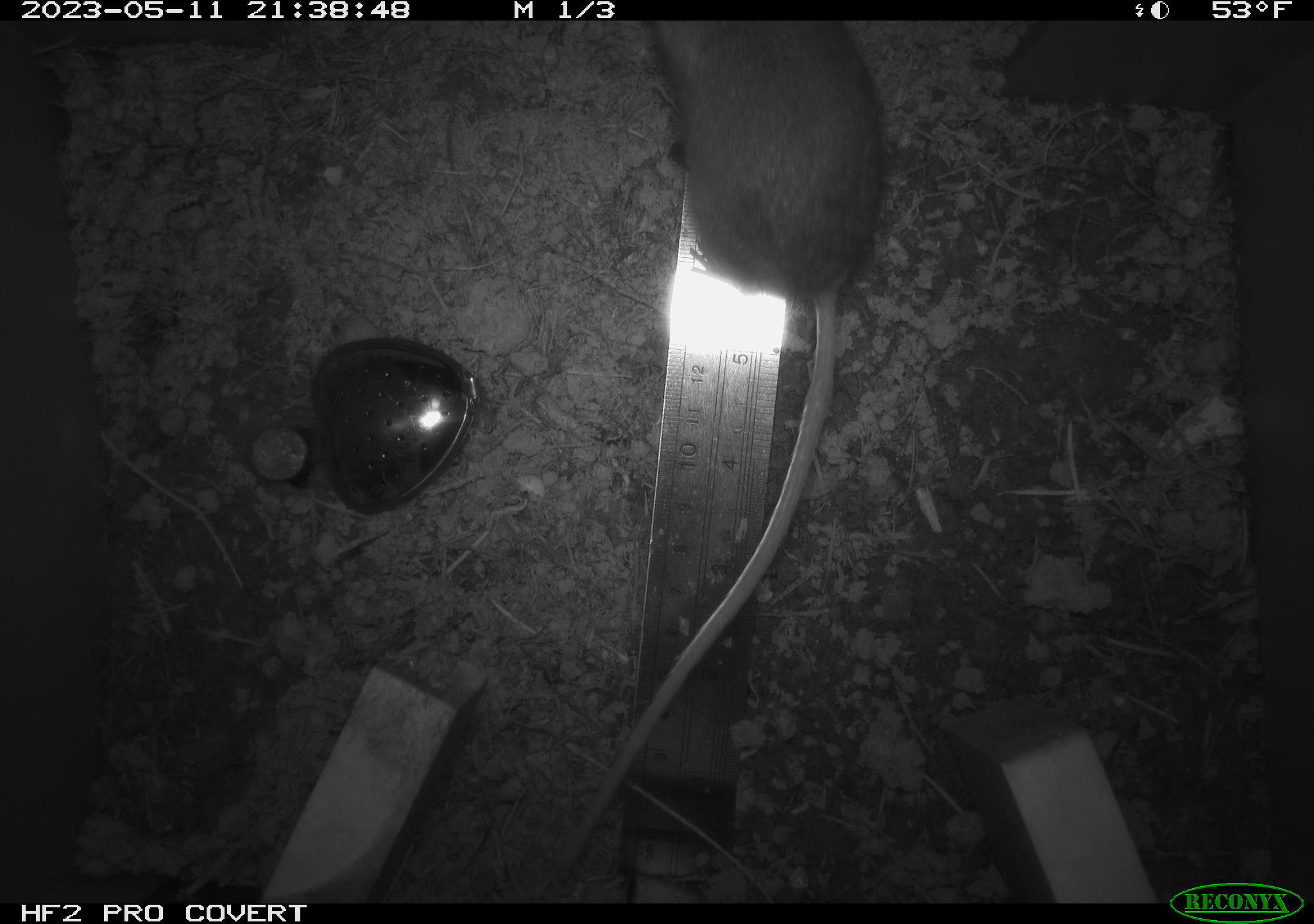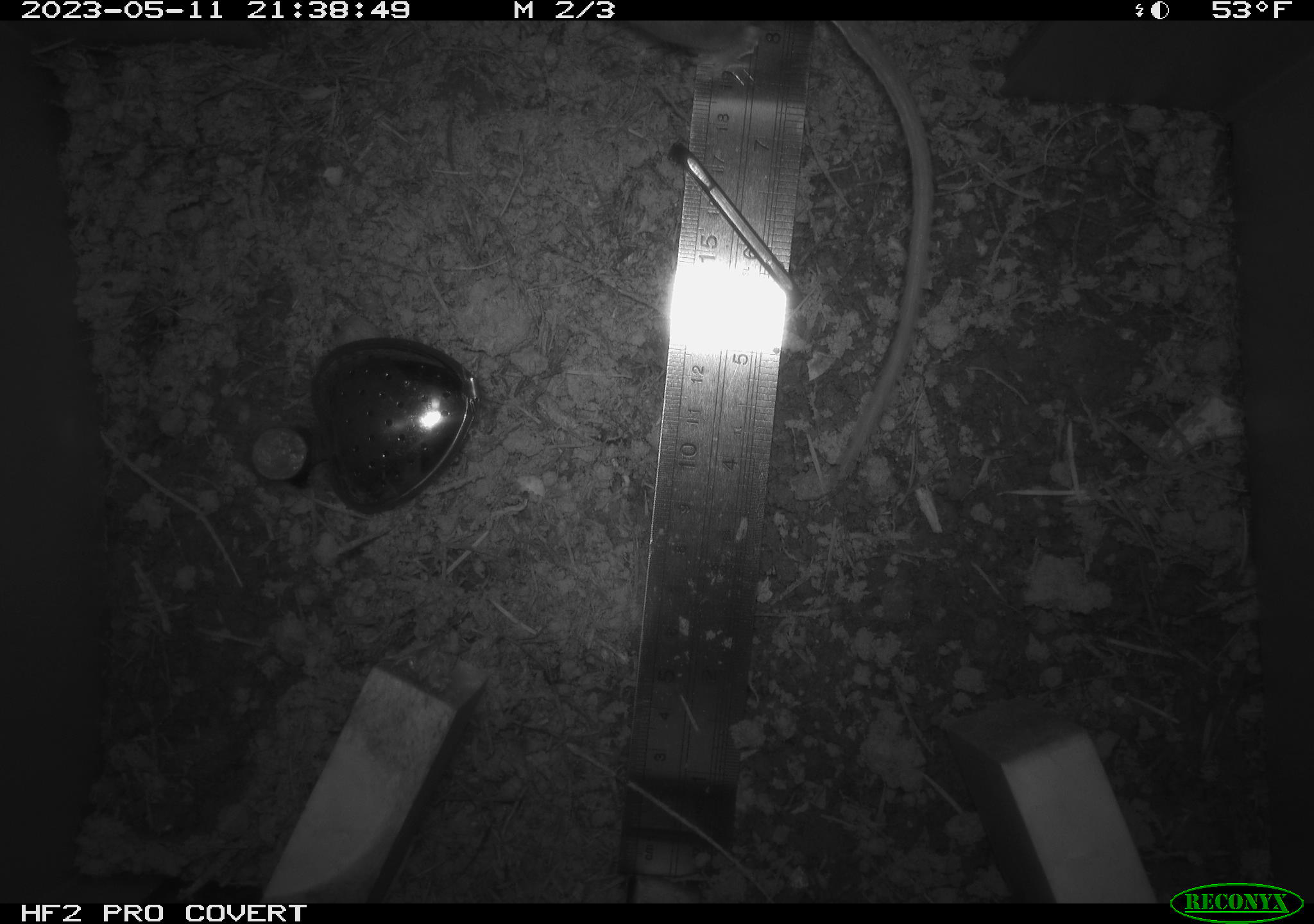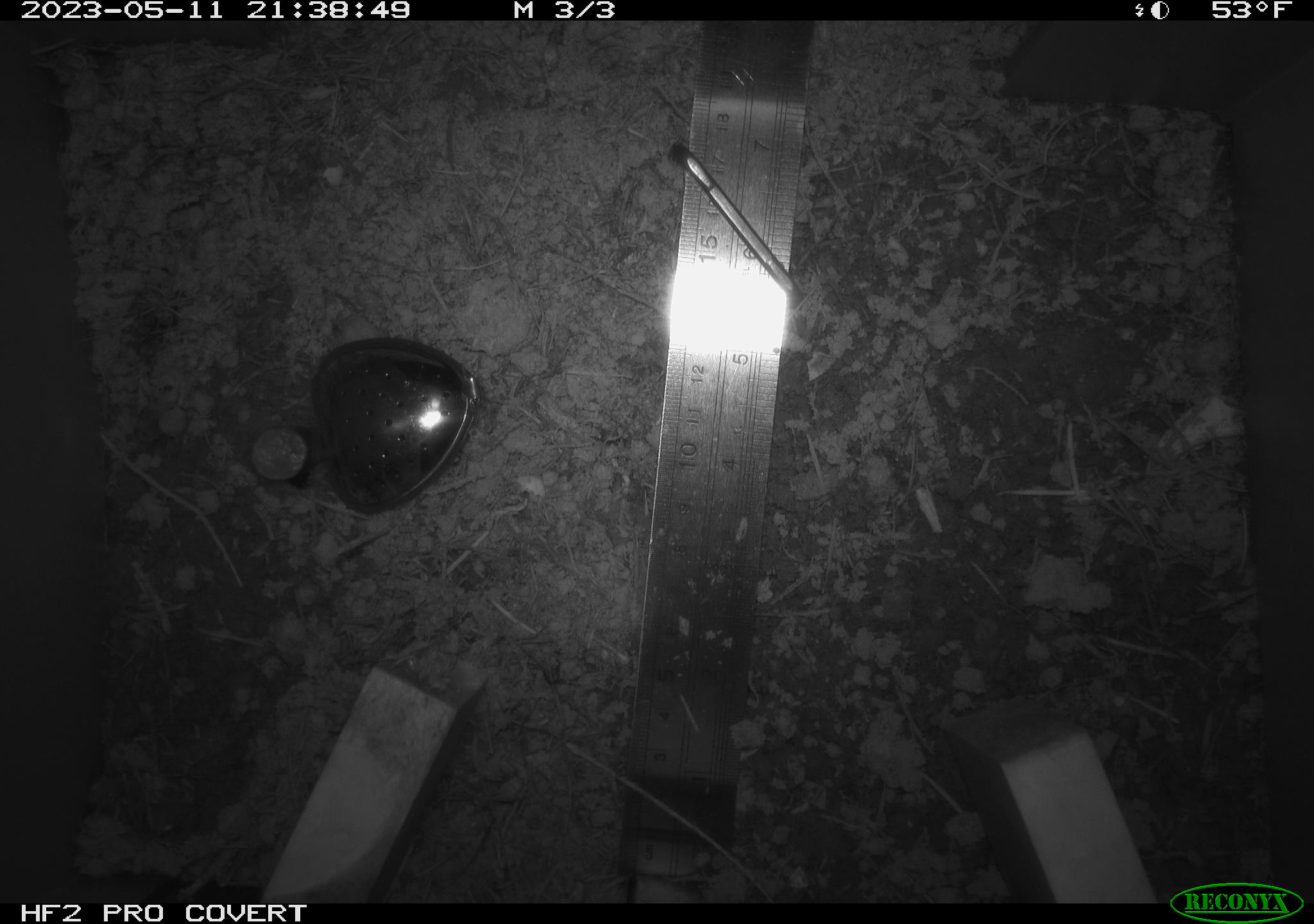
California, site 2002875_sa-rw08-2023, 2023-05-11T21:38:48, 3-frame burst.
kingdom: Animalia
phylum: Chordata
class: Mammalia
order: Rodentia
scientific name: Rodentia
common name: mouse species